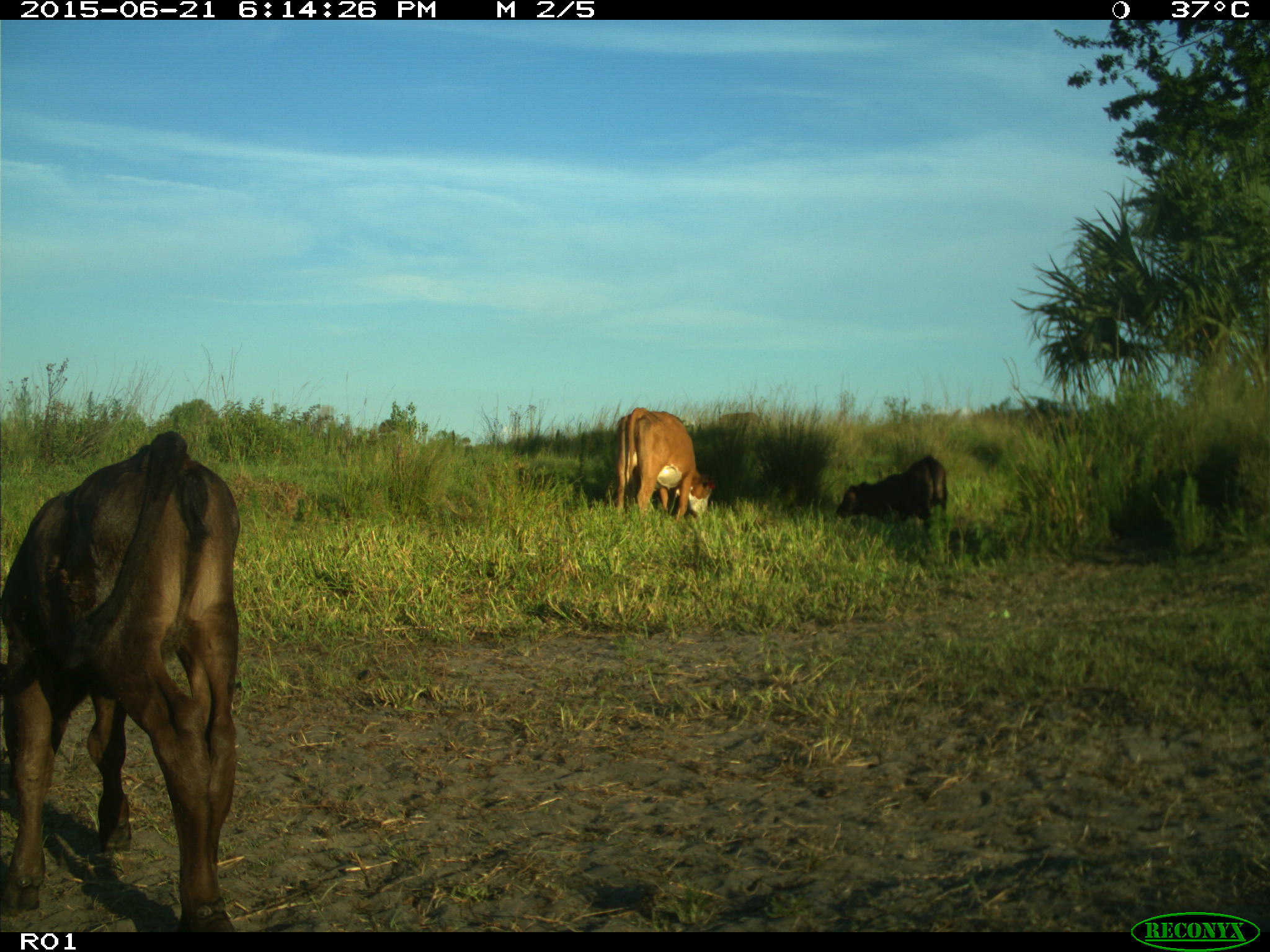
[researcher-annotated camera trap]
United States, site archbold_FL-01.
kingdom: Animalia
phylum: Chordata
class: Mammalia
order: Artiodactyla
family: Bovidae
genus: Bos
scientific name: Bos taurus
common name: domestic cow